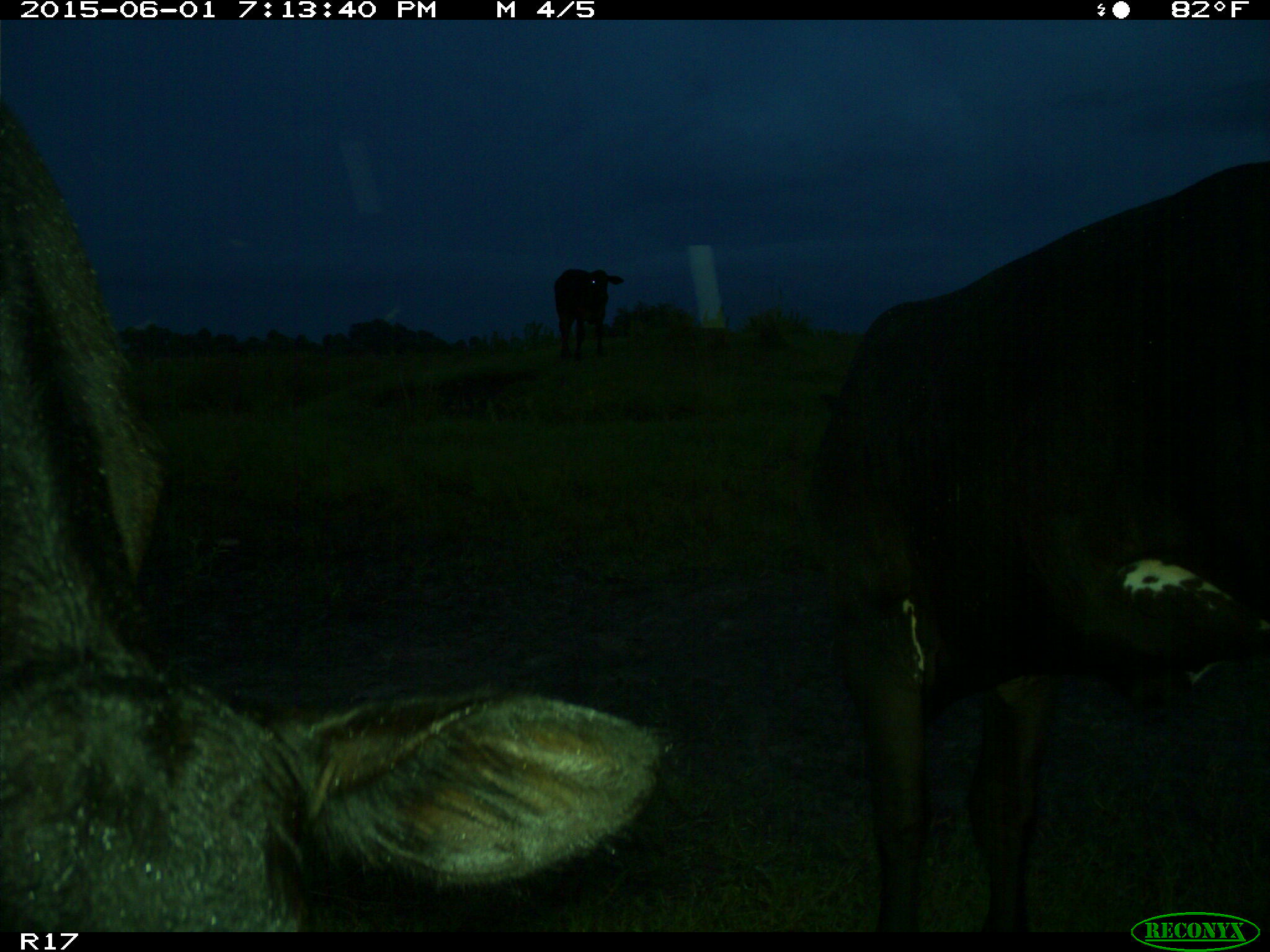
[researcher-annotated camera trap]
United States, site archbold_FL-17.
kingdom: Animalia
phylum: Chordata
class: Mammalia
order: Artiodactyla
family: Bovidae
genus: Bos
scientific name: Bos taurus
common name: domestic cow